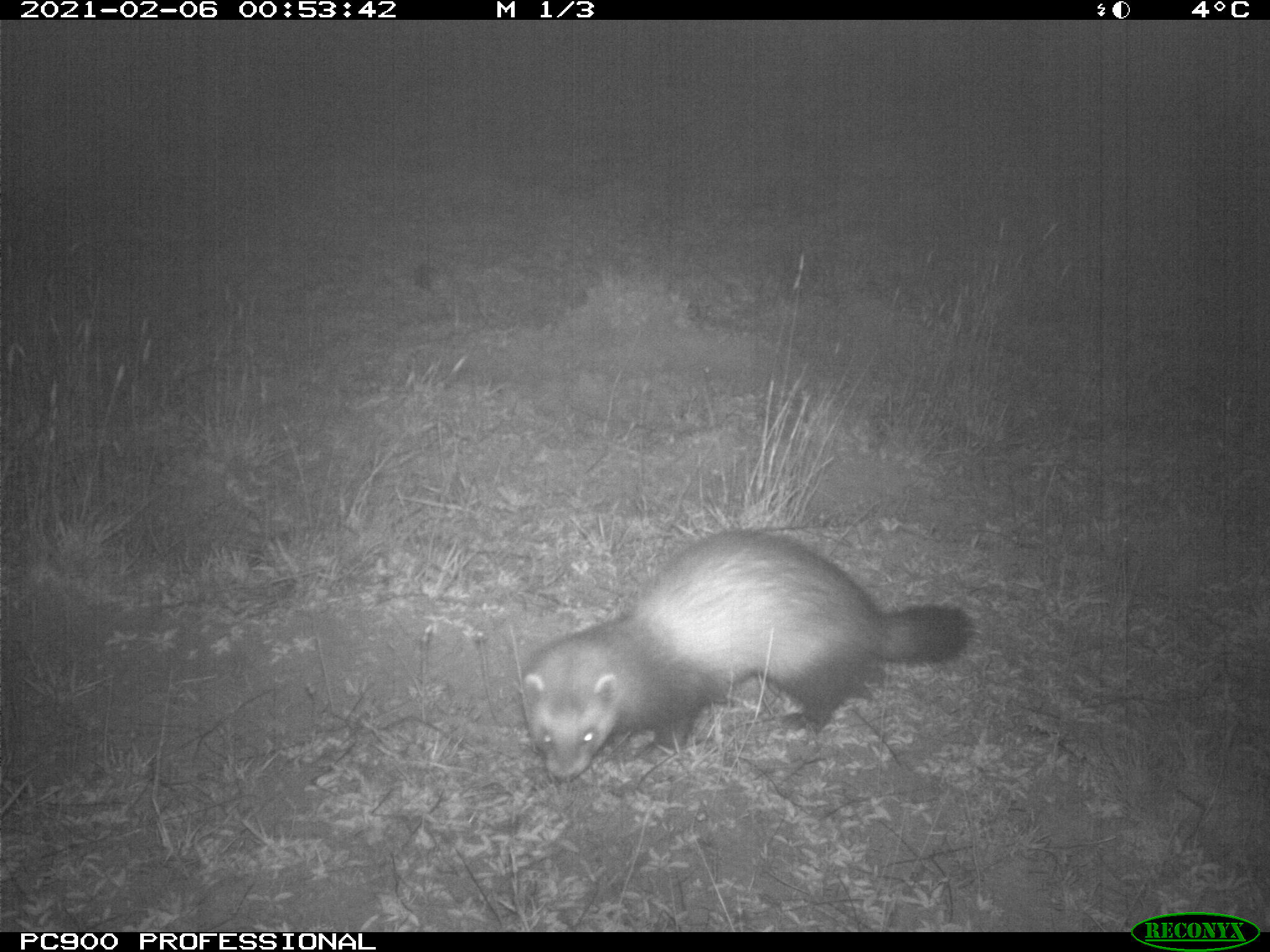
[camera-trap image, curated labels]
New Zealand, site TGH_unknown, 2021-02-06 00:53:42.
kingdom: Animalia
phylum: Chordata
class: Mammalia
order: Carnivora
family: Mustelidae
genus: Mustela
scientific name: Mustela furo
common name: ferret